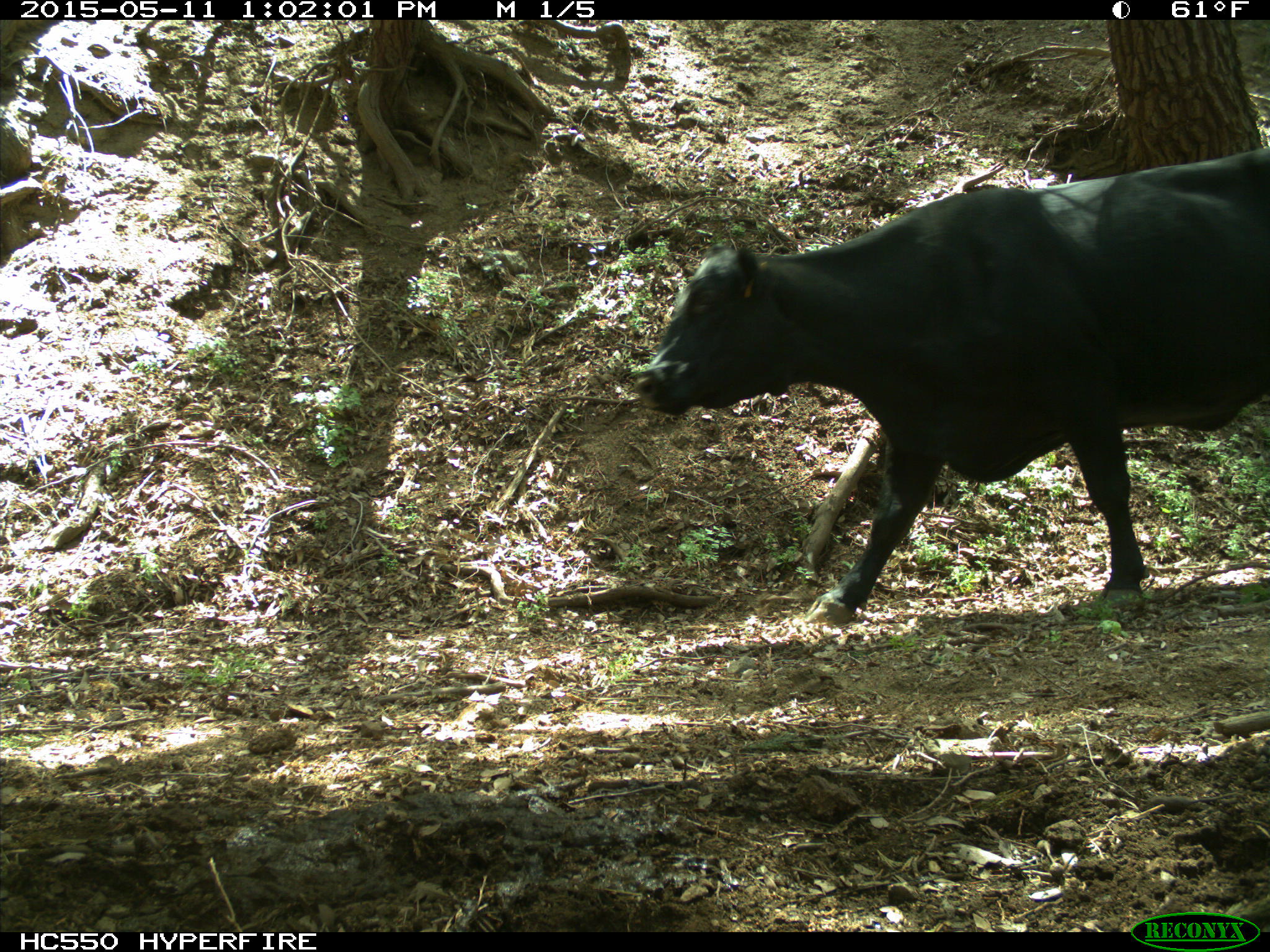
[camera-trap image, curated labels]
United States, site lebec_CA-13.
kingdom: Animalia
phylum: Chordata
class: Mammalia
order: Artiodactyla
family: Bovidae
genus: Bos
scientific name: Bos taurus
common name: domestic cow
Bos taurus (domestic cow).